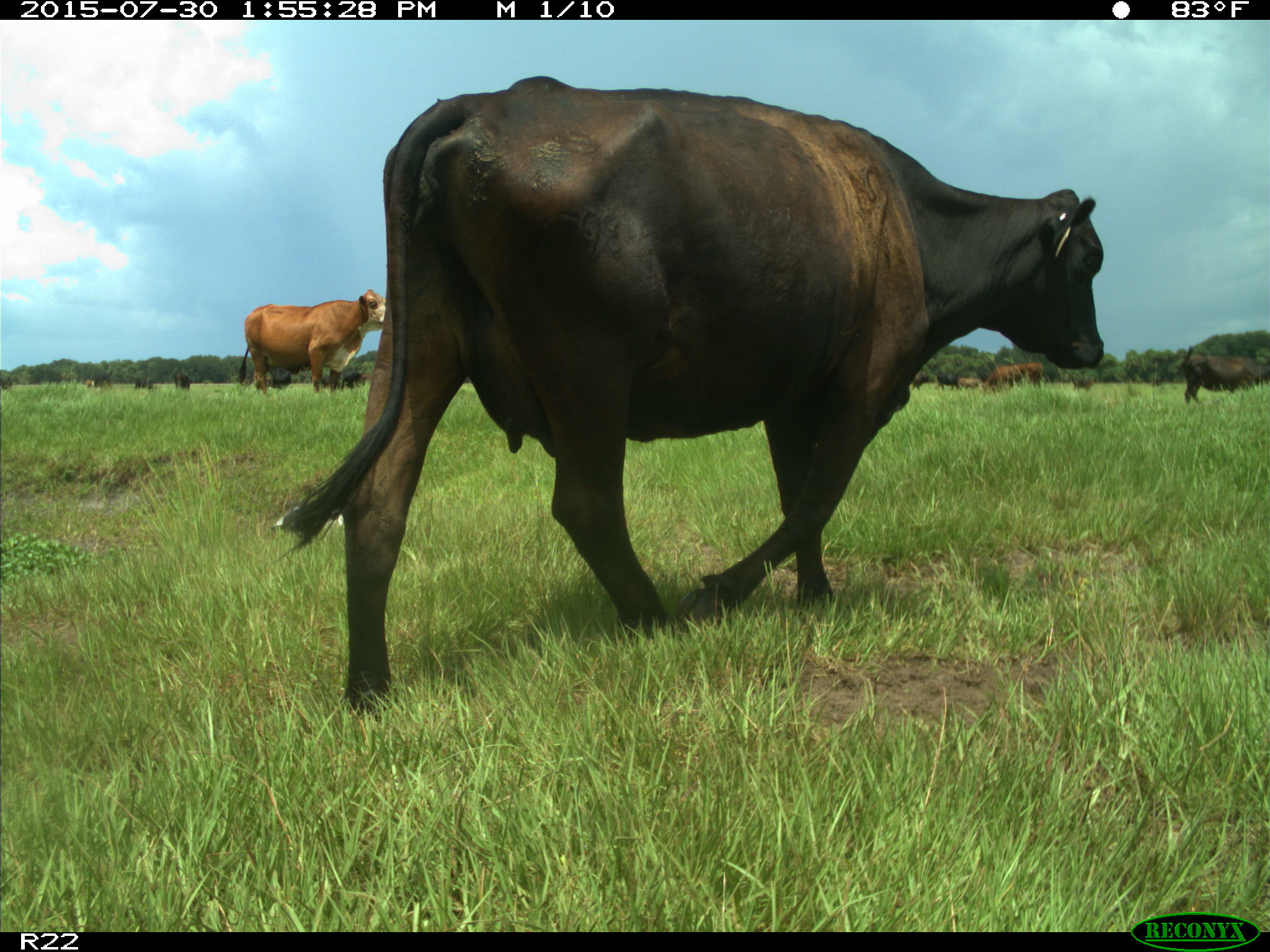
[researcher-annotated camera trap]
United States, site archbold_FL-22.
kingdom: Animalia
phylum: Chordata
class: Mammalia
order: Artiodactyla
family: Bovidae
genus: Bos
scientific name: Bos taurus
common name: domestic cow